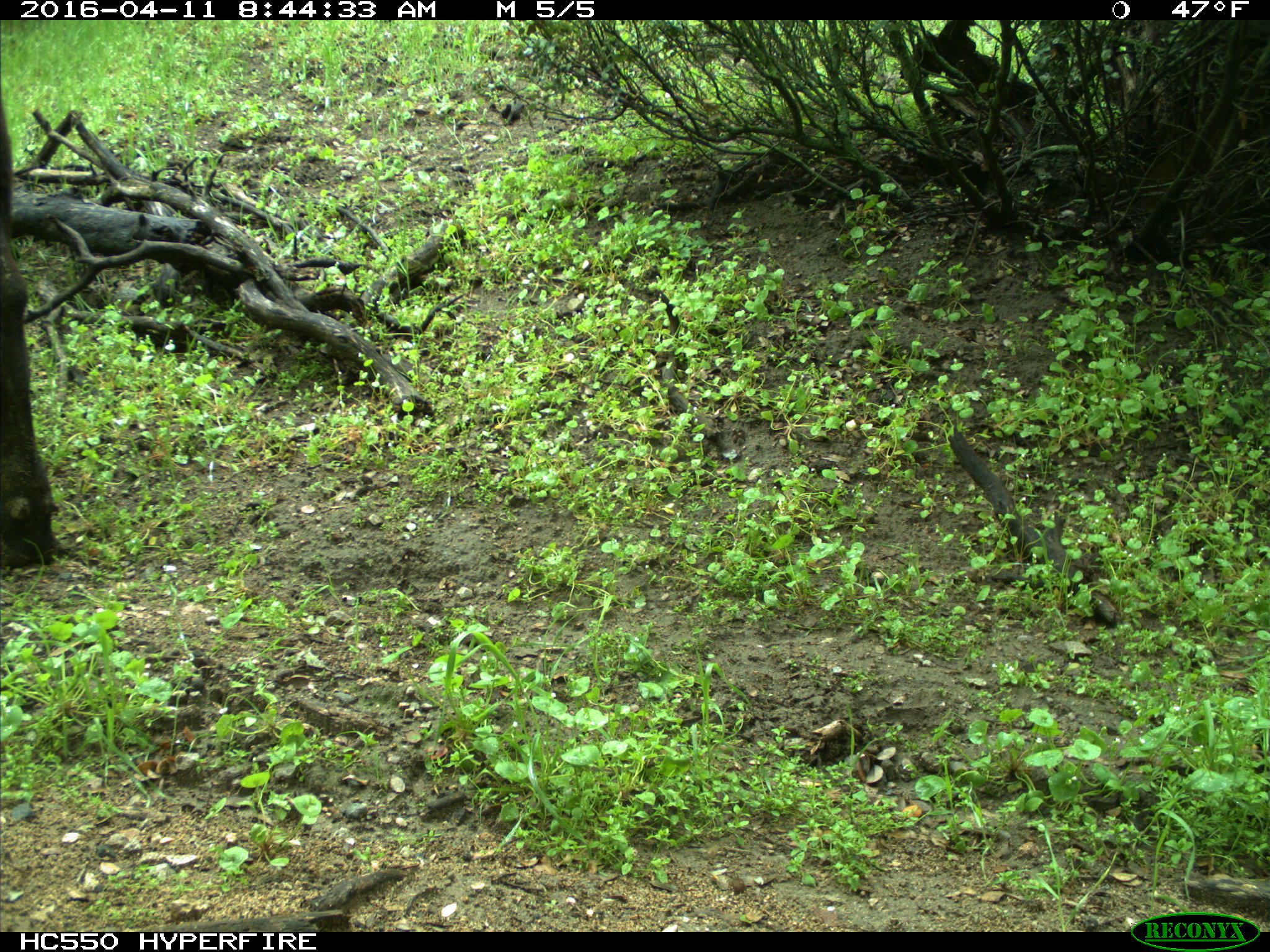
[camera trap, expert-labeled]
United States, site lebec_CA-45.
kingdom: Animalia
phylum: Chordata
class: Mammalia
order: Artiodactyla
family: Bovidae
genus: Bos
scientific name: Bos taurus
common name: domestic cow